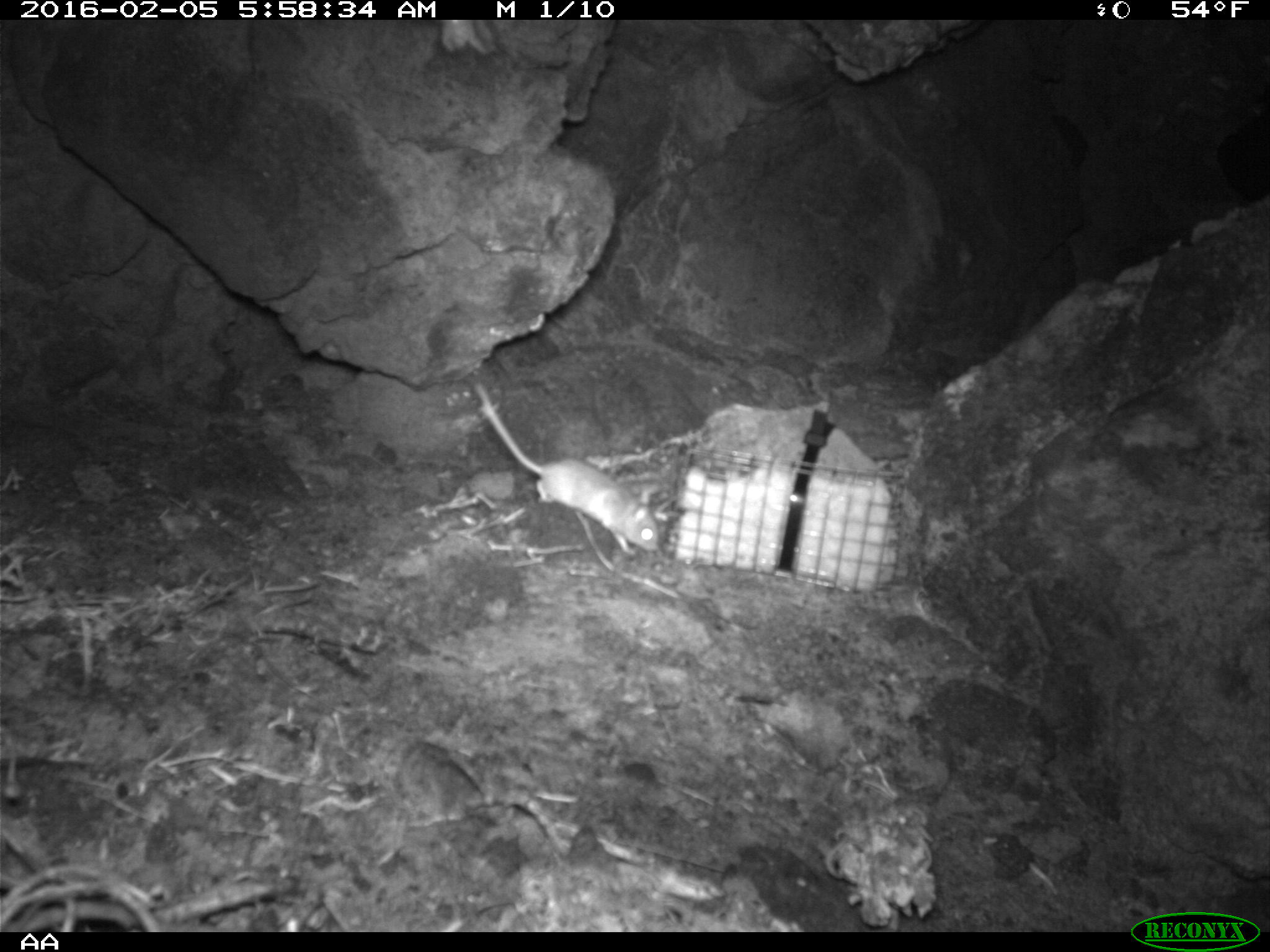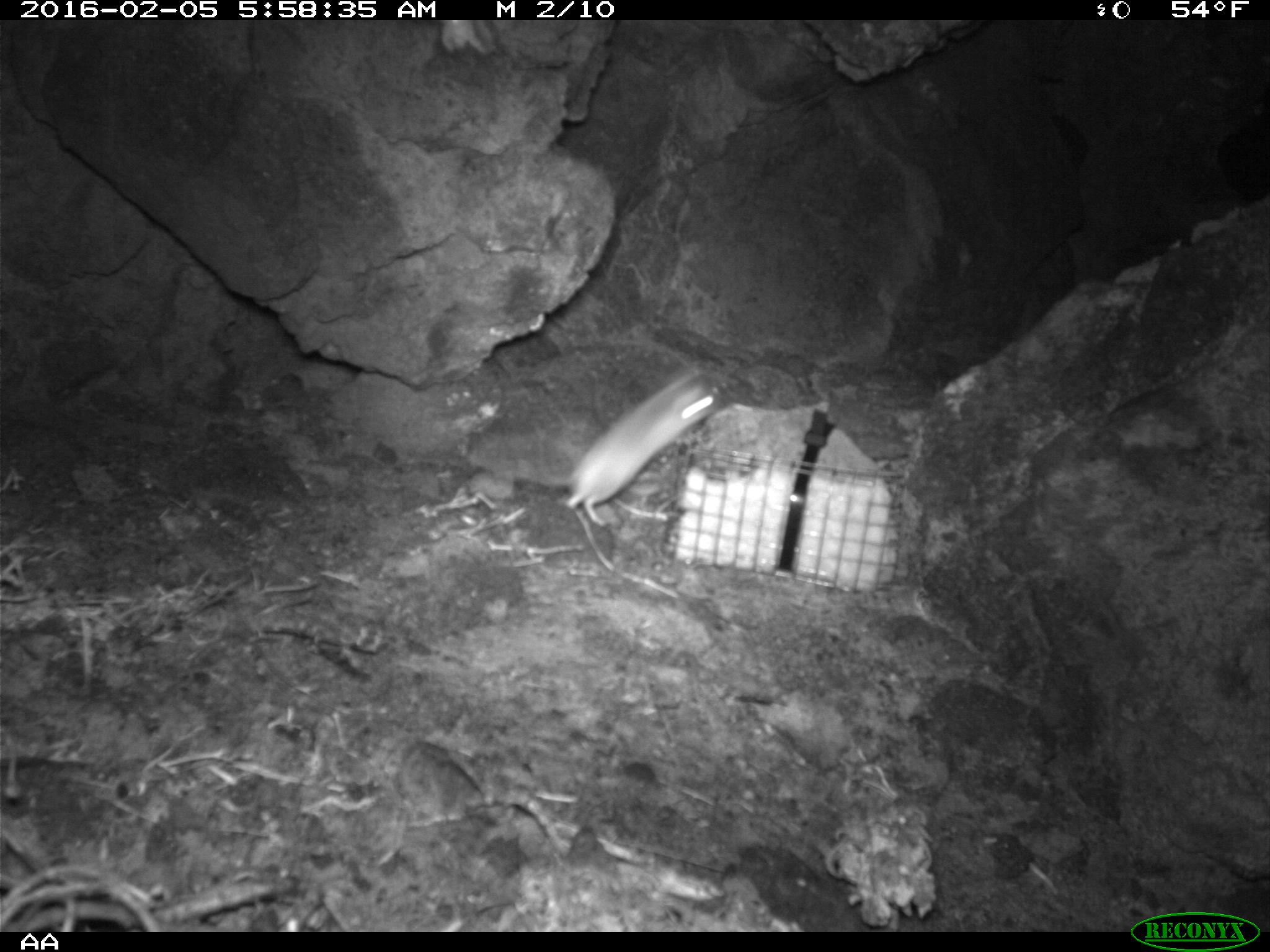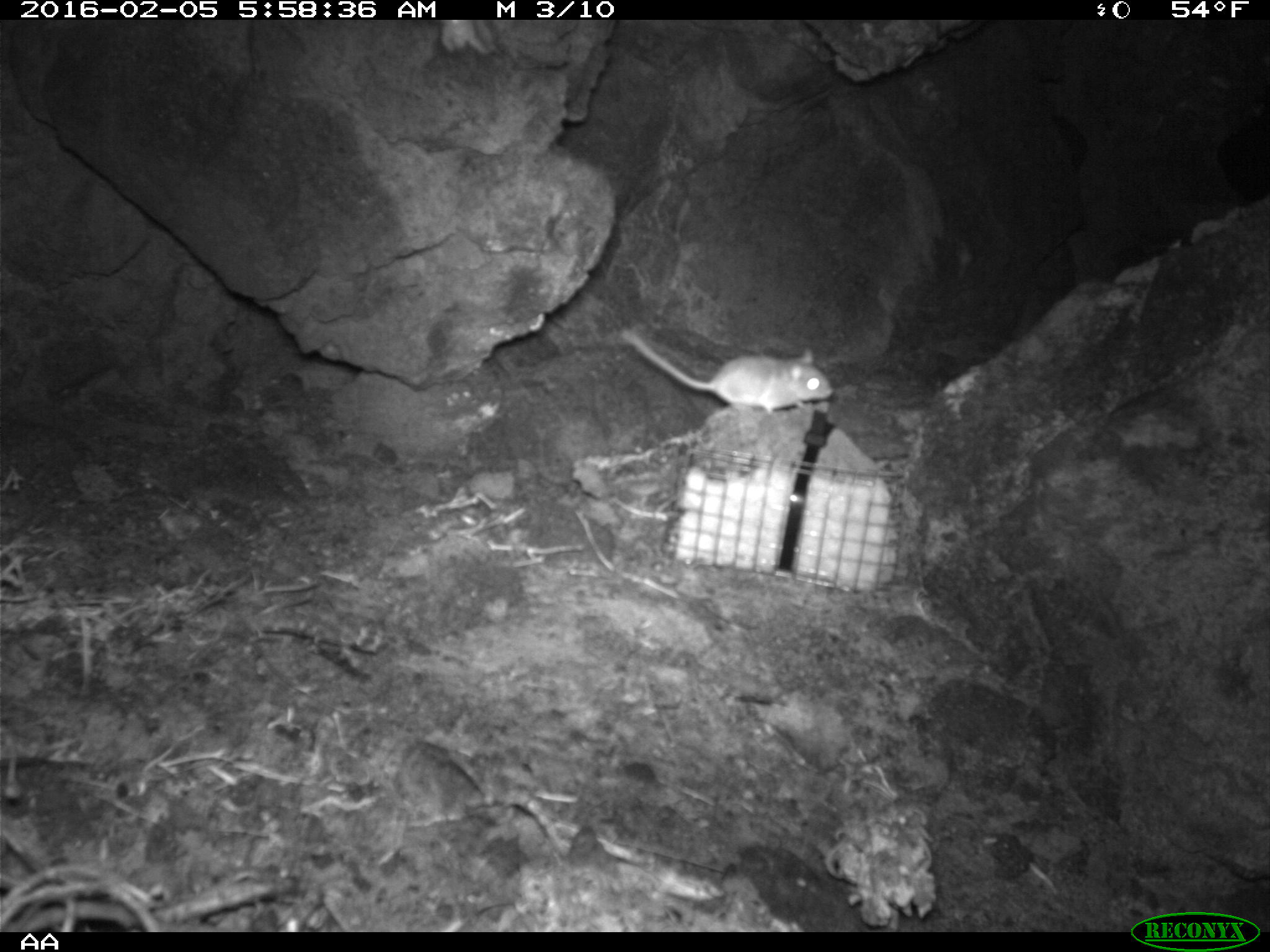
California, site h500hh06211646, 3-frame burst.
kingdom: Animalia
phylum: Chordata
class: Mammalia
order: Rodentia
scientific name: Rodentia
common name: rodent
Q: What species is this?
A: Rodent (Rodentia).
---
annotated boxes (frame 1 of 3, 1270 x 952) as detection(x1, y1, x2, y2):
rodent: detection(471, 380, 661, 552)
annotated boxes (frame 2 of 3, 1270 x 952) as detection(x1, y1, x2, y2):
rodent: detection(561, 366, 725, 531)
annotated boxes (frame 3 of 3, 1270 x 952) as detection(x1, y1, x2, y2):
rodent: detection(618, 328, 834, 415)